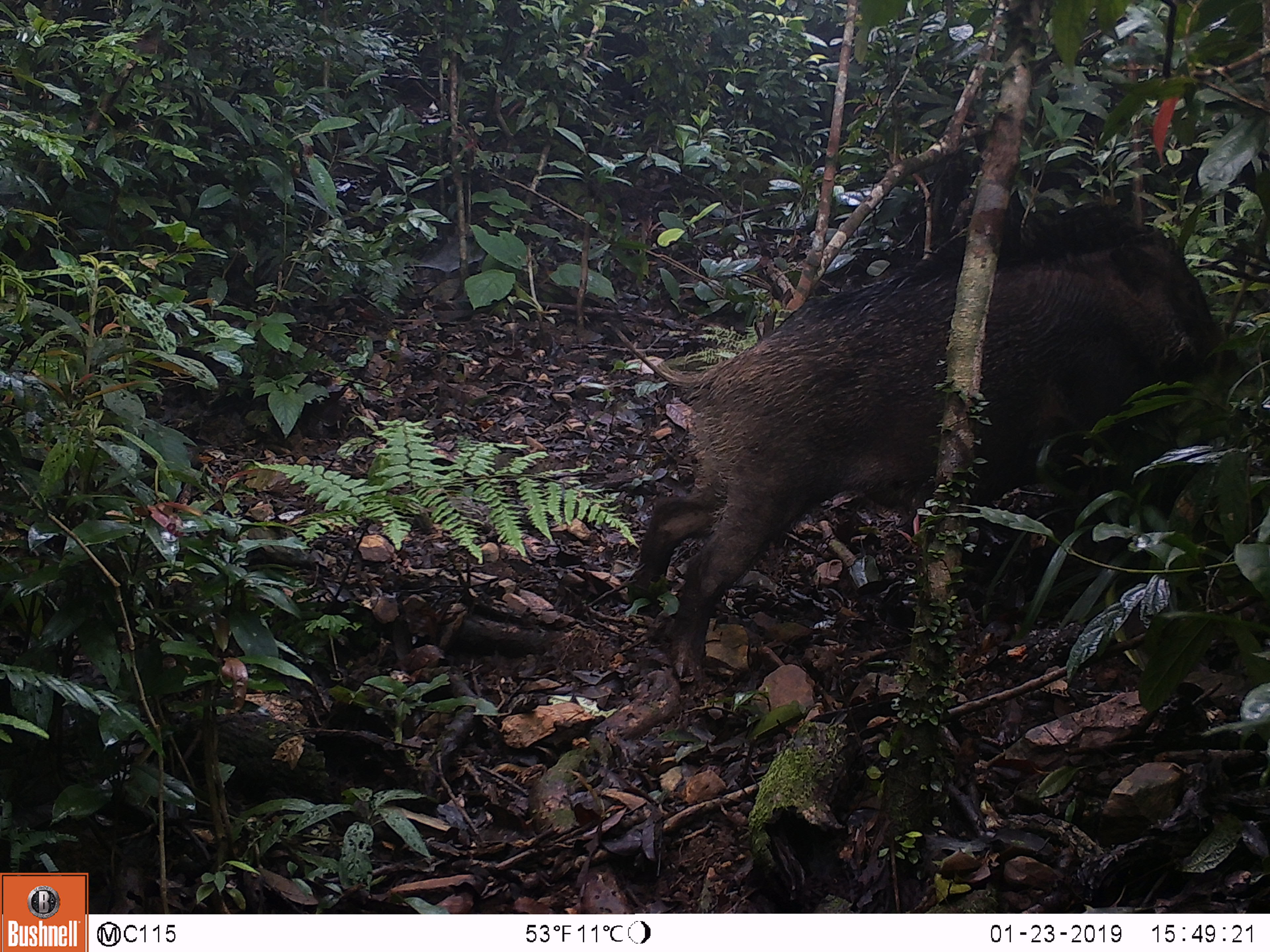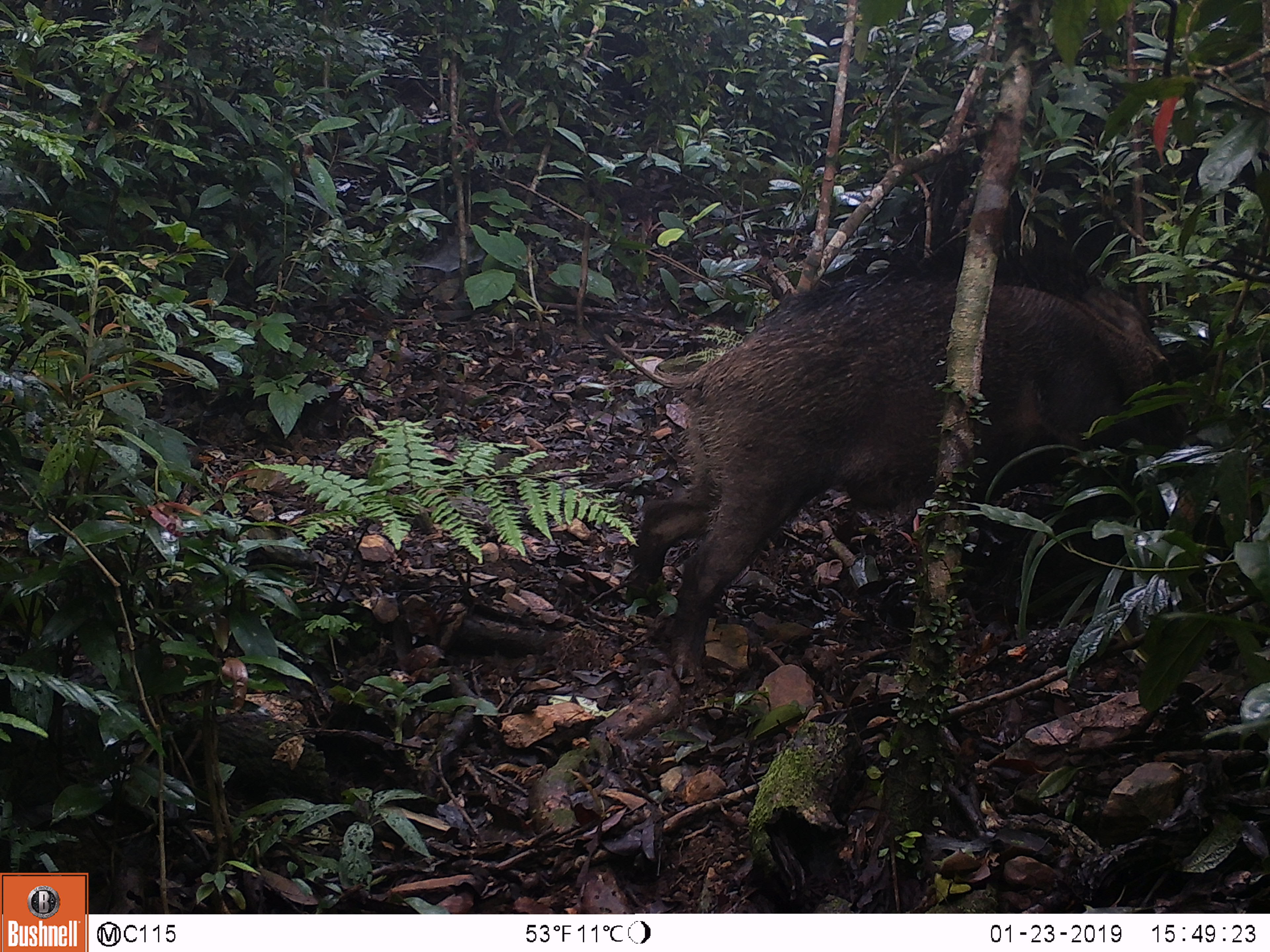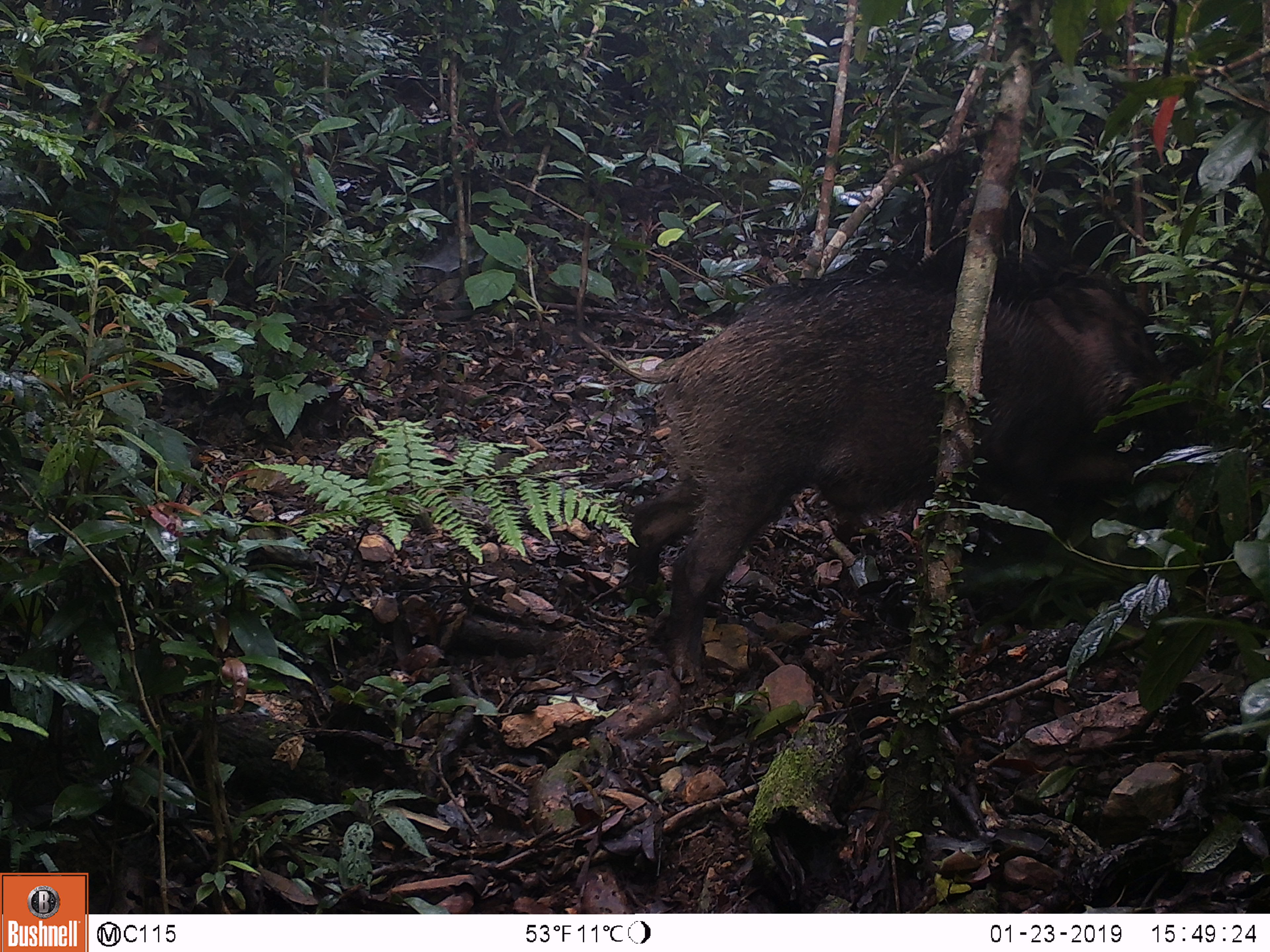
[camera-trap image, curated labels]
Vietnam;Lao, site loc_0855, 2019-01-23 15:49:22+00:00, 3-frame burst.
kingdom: Animalia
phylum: Chordata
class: Mammalia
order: Artiodactyla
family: Suidae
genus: Sus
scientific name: Sus scrofa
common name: eurasian wild pig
Eurasian wild pig (Sus scrofa). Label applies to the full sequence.